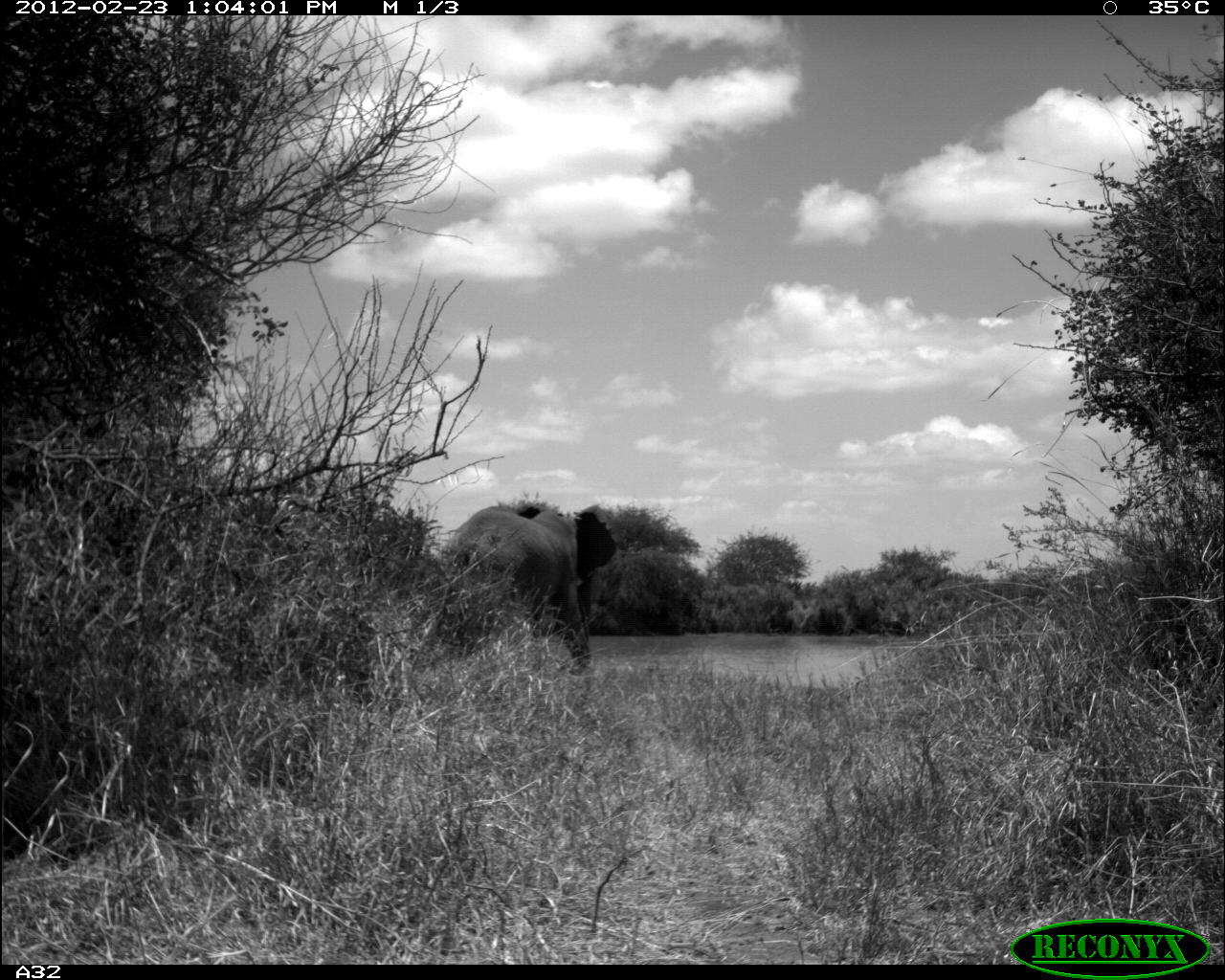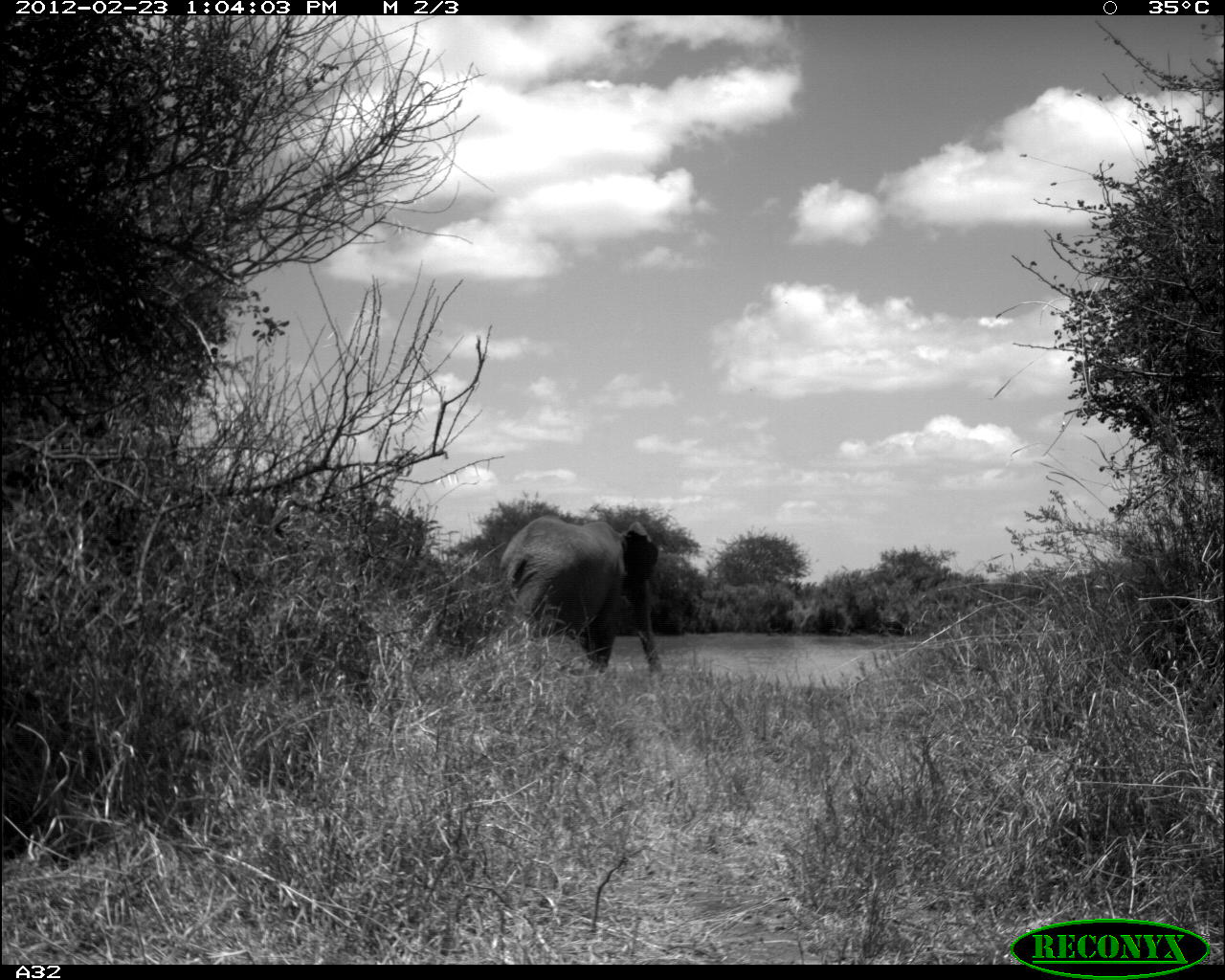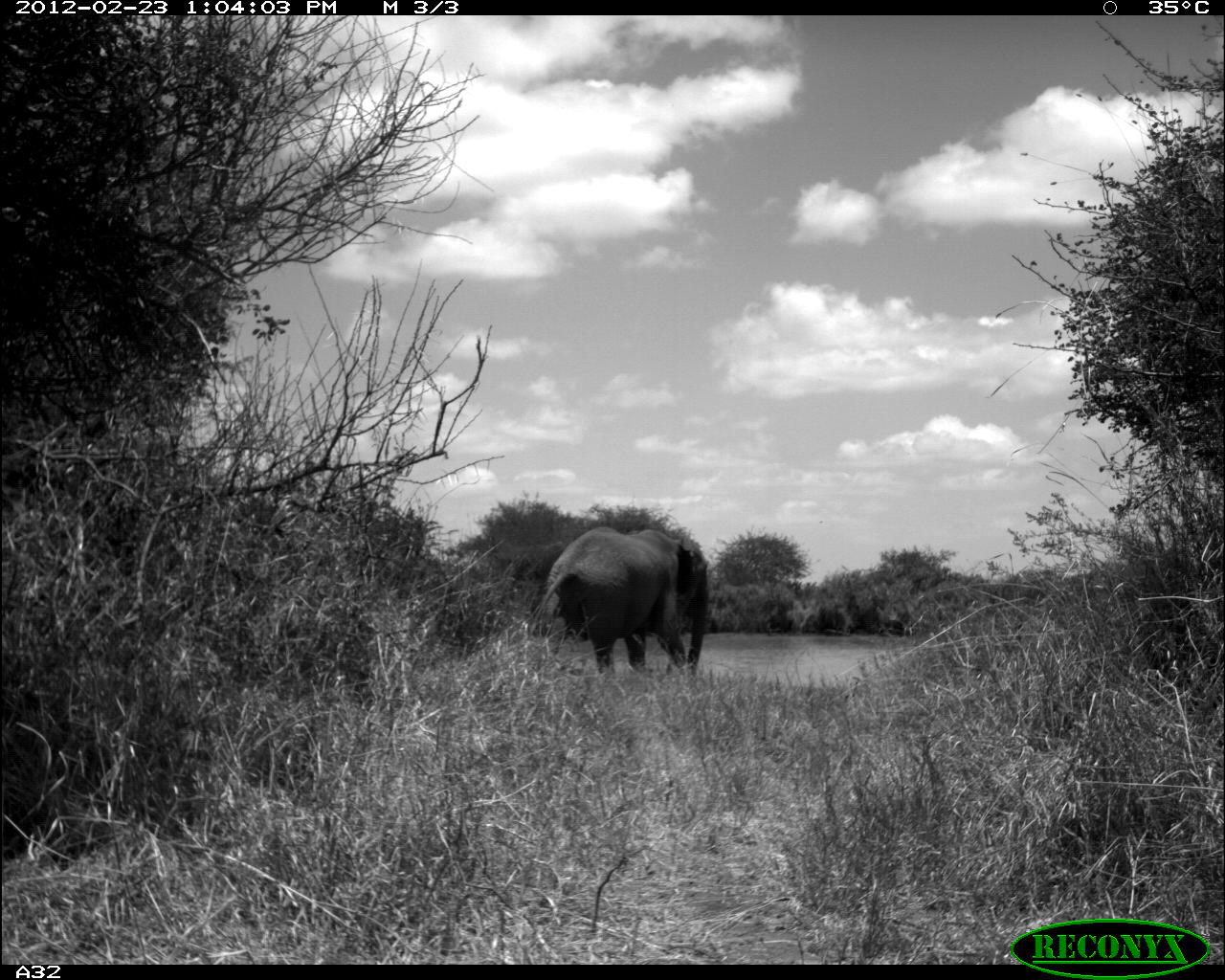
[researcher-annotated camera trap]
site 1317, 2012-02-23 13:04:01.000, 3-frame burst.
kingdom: Animalia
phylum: Chordata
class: Mammalia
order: Proboscidea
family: Elephantidae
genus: Loxodonta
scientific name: Loxodonta africana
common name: african bush elephant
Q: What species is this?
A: Loxodonta africana (african bush elephant).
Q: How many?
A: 1.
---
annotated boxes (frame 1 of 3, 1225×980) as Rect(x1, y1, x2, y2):
loxodonta africana: Rect(439, 505, 616, 675)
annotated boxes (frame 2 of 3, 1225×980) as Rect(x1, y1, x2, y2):
loxodonta africana: Rect(495, 514, 659, 672)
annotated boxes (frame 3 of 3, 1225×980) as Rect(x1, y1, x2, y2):
loxodonta africana: Rect(534, 525, 709, 680)